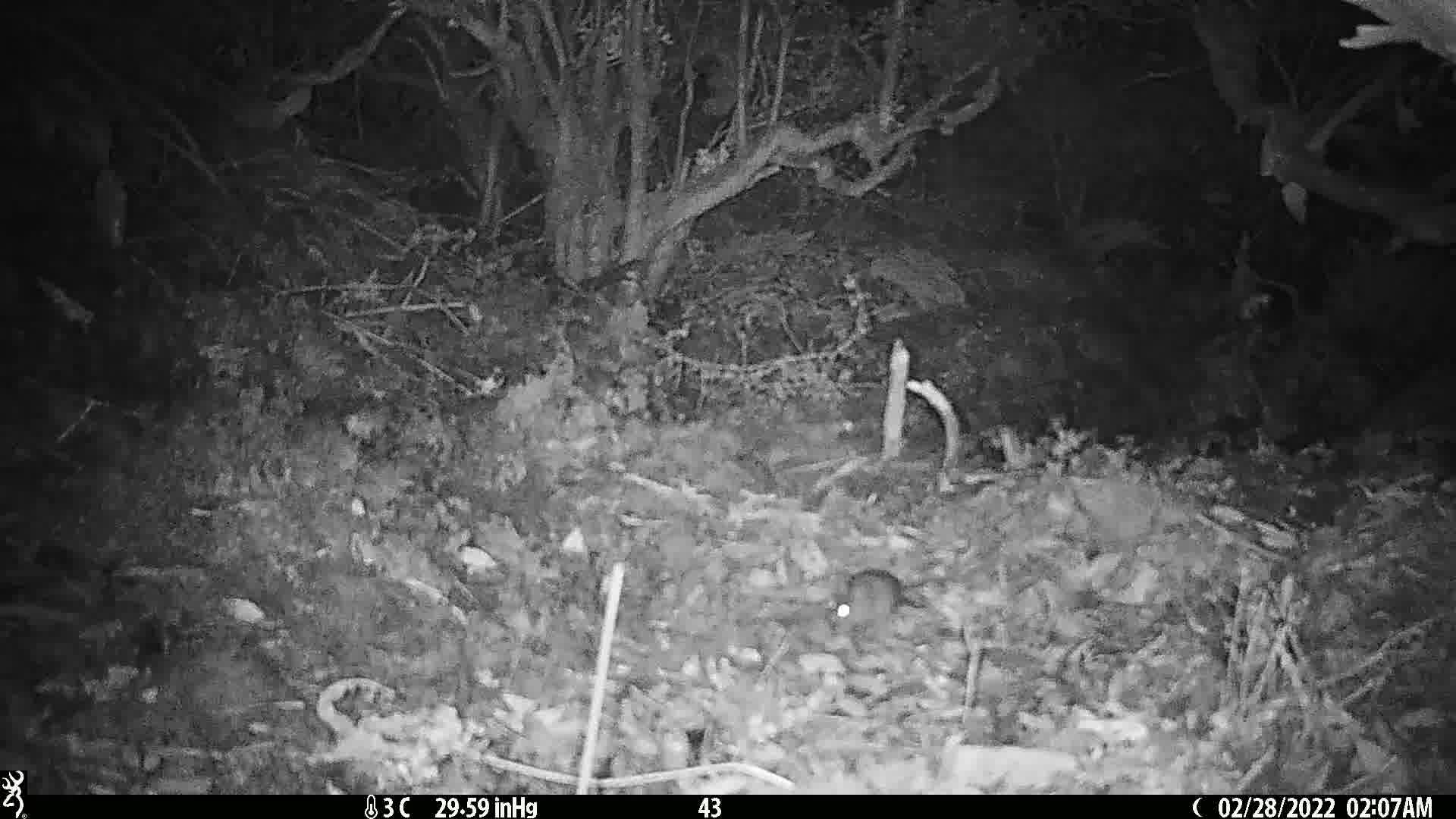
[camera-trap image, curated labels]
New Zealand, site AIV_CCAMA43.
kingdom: Animalia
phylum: Chordata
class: Mammalia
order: Rodentia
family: Muridae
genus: Mus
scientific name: Mus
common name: mouse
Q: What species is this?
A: Mouse (Mus).